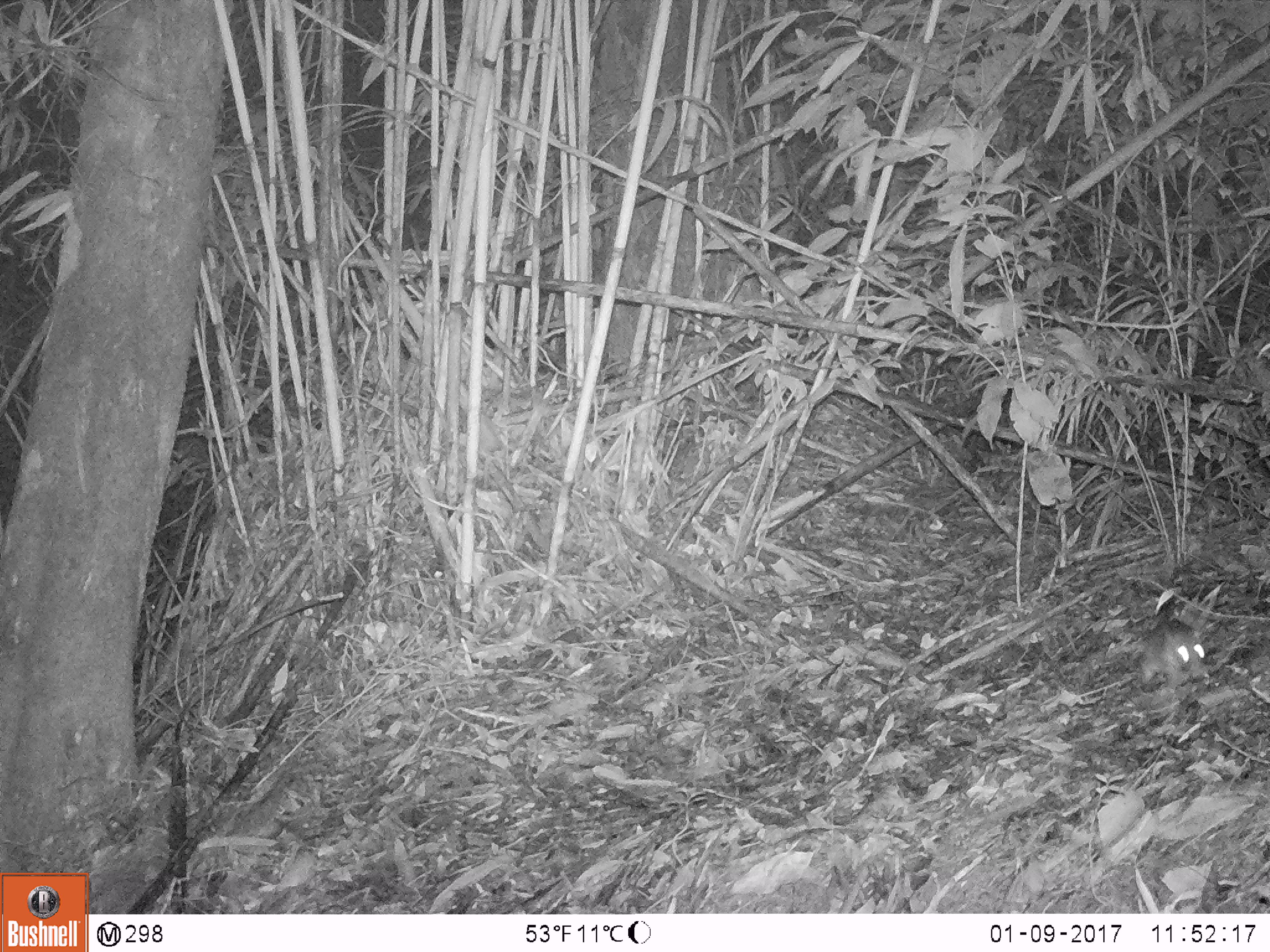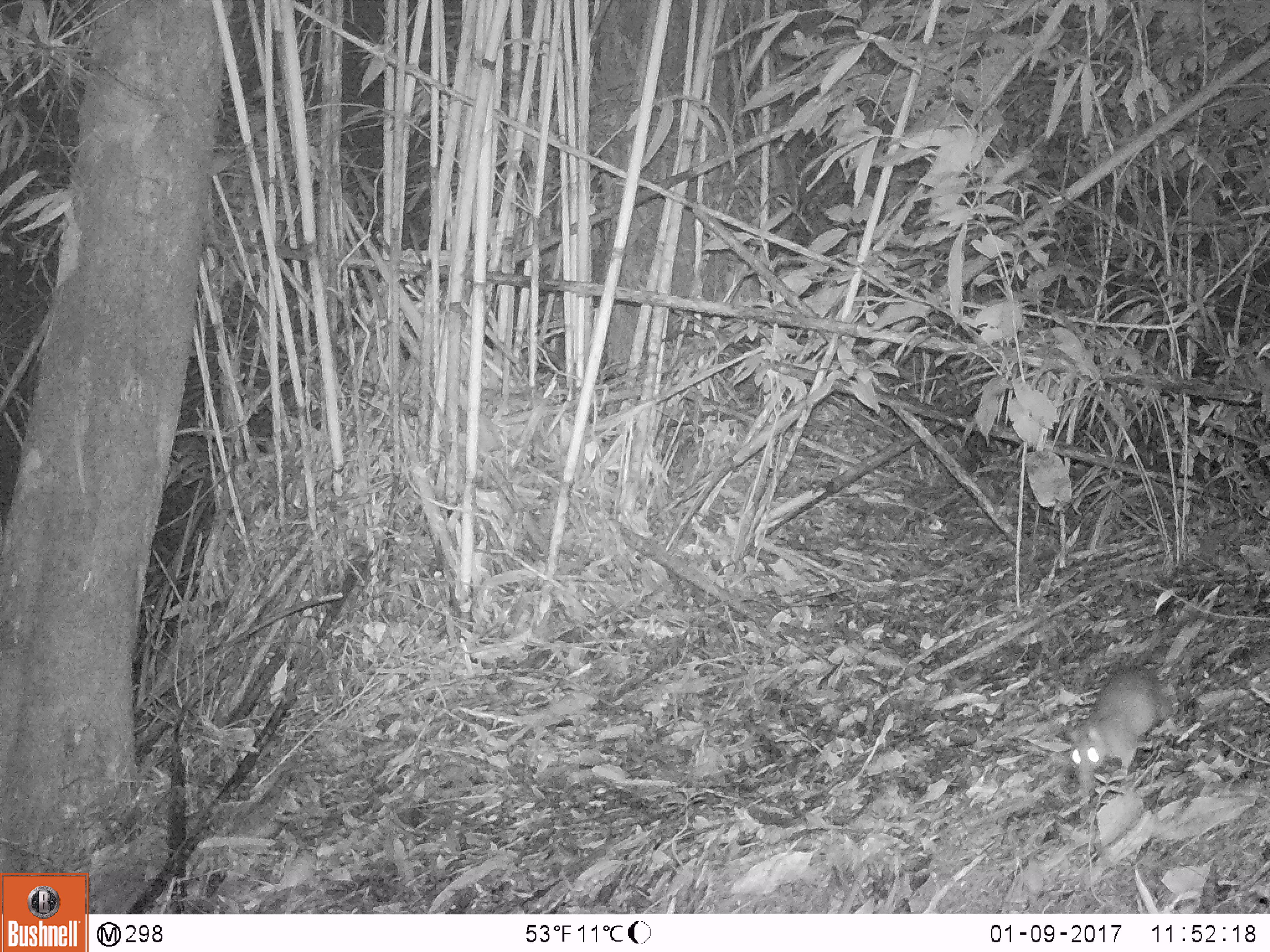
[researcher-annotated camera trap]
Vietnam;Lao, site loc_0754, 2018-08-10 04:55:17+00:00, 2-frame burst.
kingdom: Animalia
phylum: Chordata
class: Mammalia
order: Rodentia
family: Muridae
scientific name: Muridae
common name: old-world mice and rats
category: unidentified murid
Unidentified murid (old-world mice and rats) (Muridae). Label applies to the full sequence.